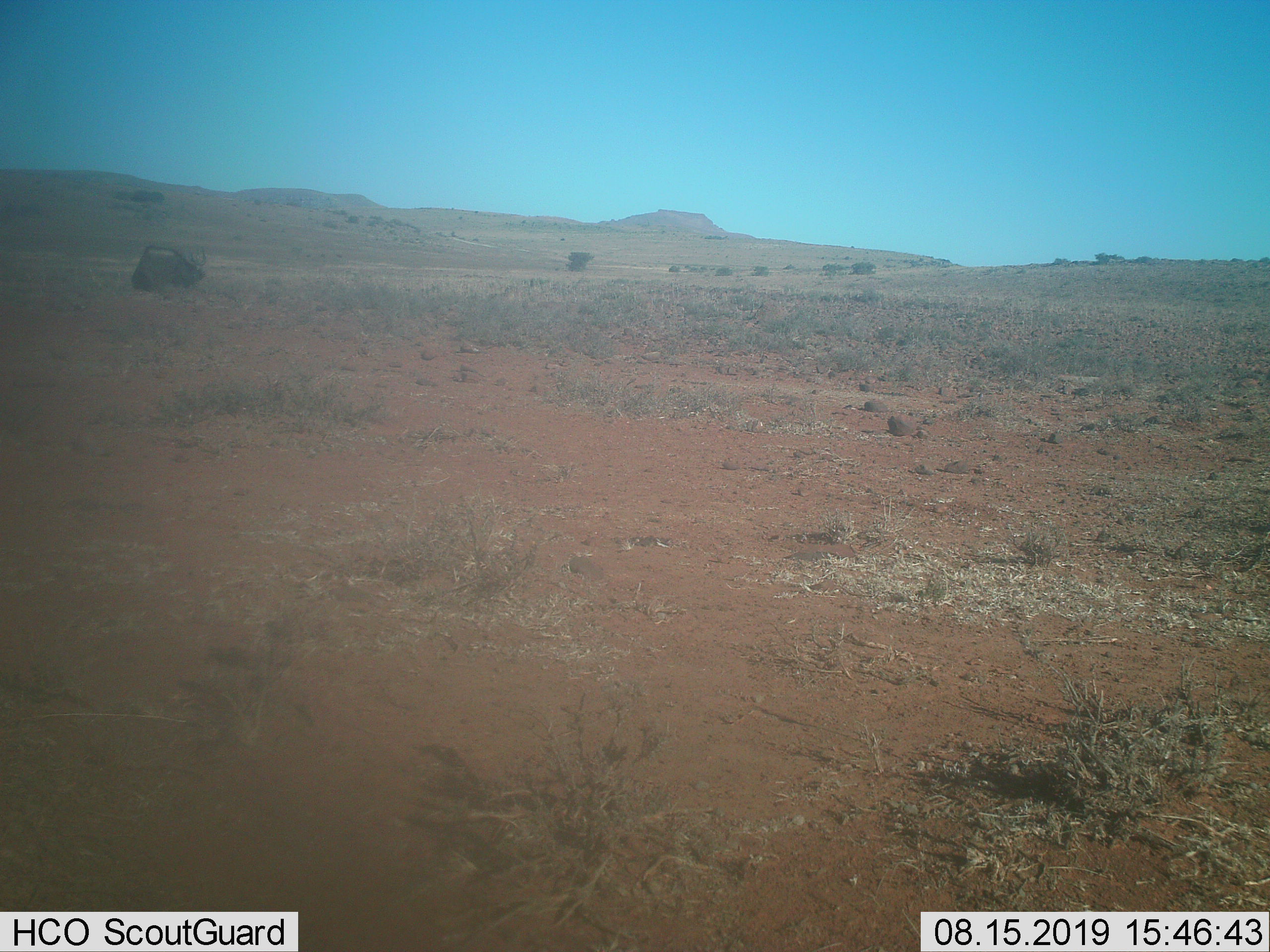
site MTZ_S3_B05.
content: unidentified animal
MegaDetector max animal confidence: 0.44